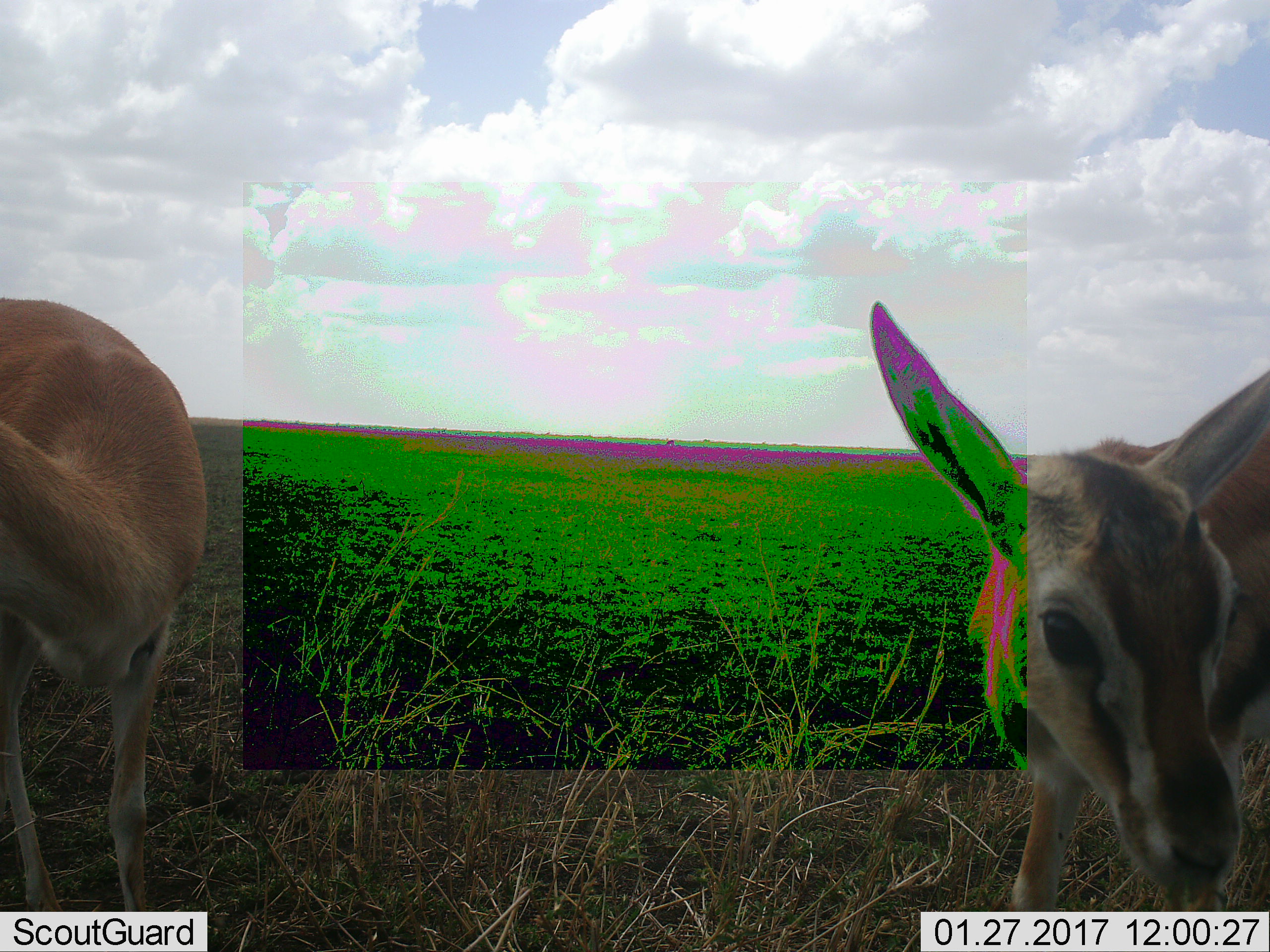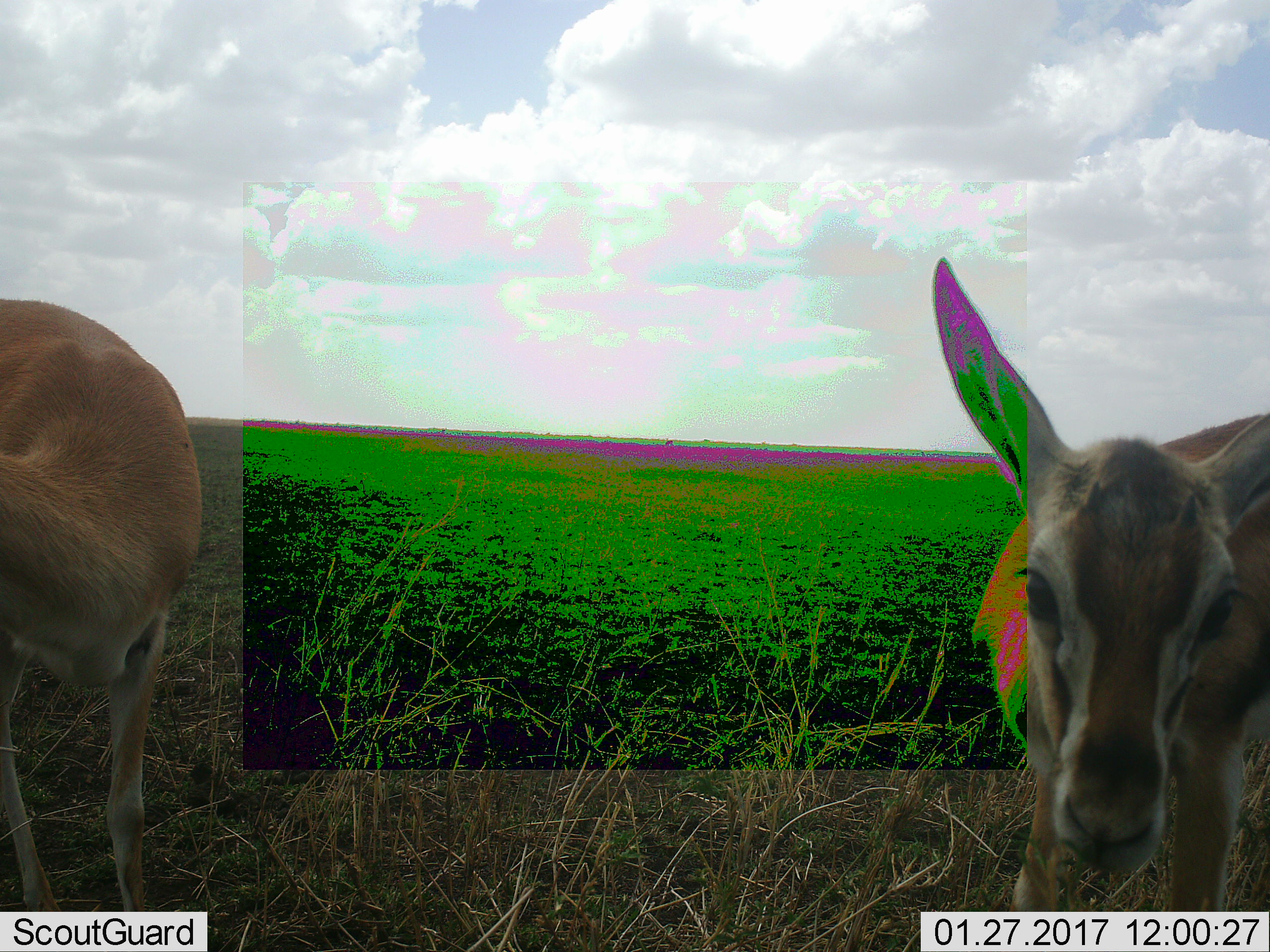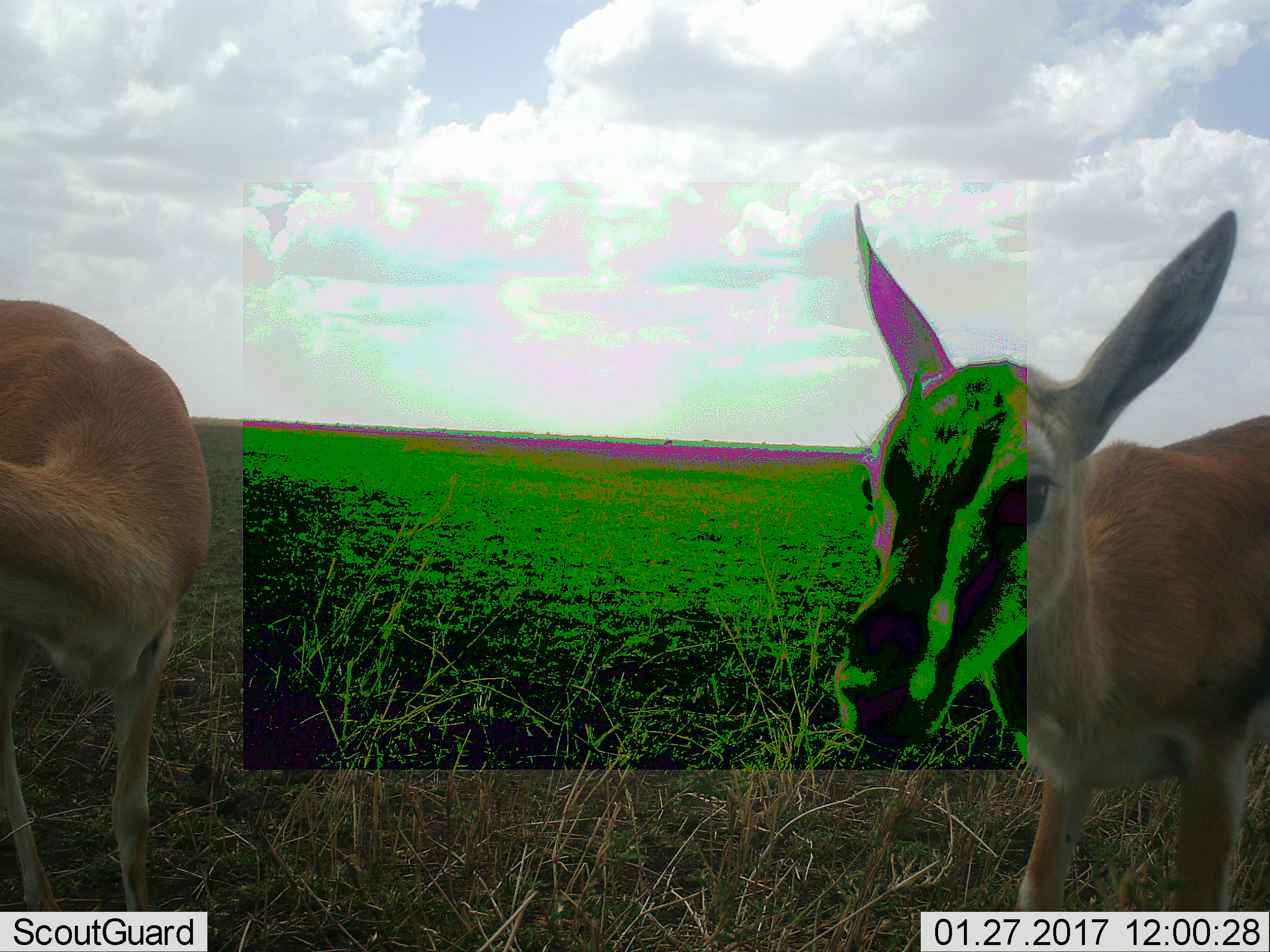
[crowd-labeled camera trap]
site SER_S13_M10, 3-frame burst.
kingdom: Animalia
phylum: Chordata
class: Mammalia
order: Artiodactyla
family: Bovidae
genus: Eudorcas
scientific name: Eudorcas thomsonii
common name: thomson's gazelle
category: gazellethomsons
Gazellethomsons (thomson's gazelle) (Eudorcas thomsonii), count 2. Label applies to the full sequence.